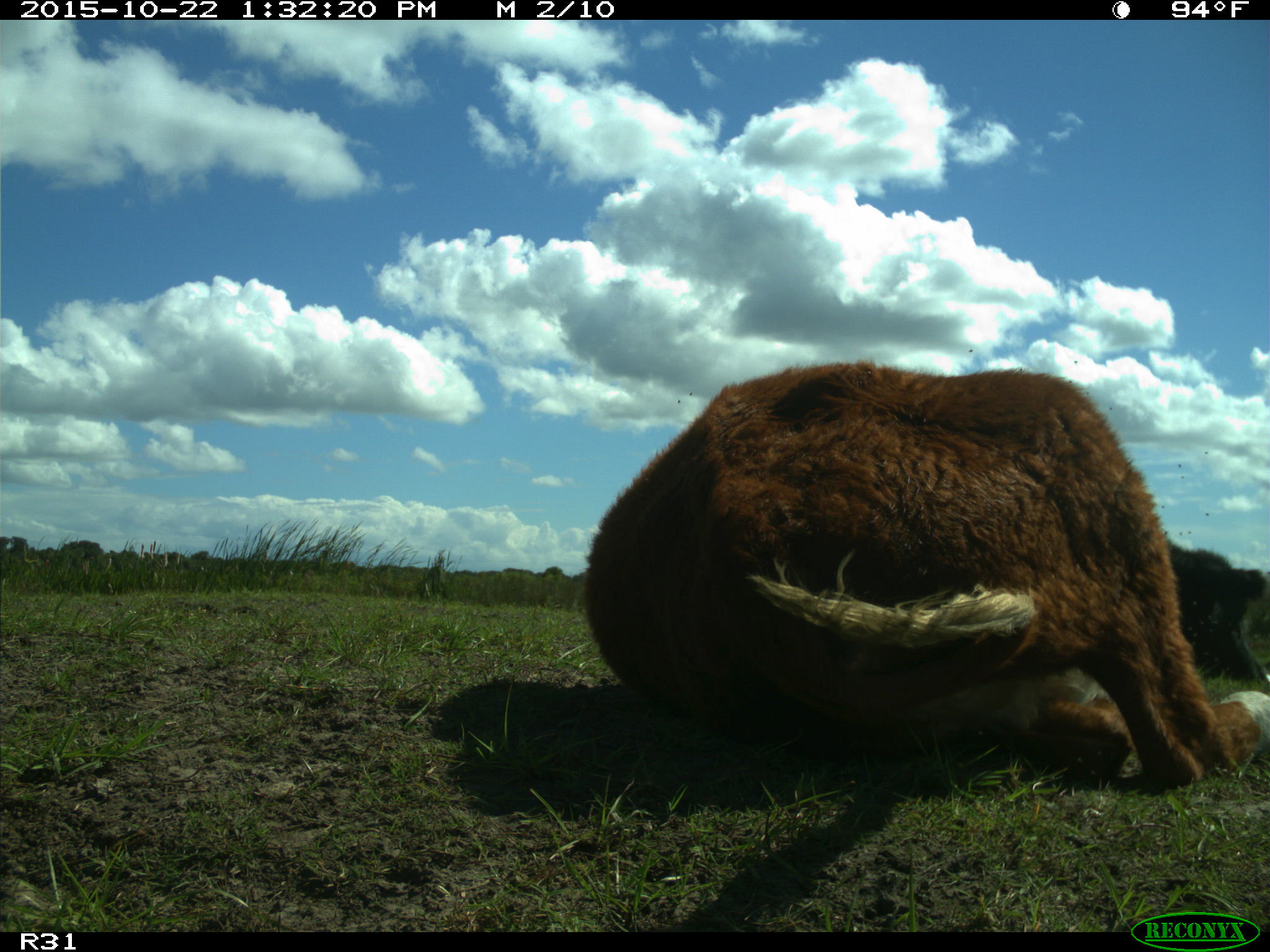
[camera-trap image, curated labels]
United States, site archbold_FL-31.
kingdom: Animalia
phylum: Chordata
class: Mammalia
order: Artiodactyla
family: Bovidae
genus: Bos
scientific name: Bos taurus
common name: domestic cow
Bos taurus (domestic cow).